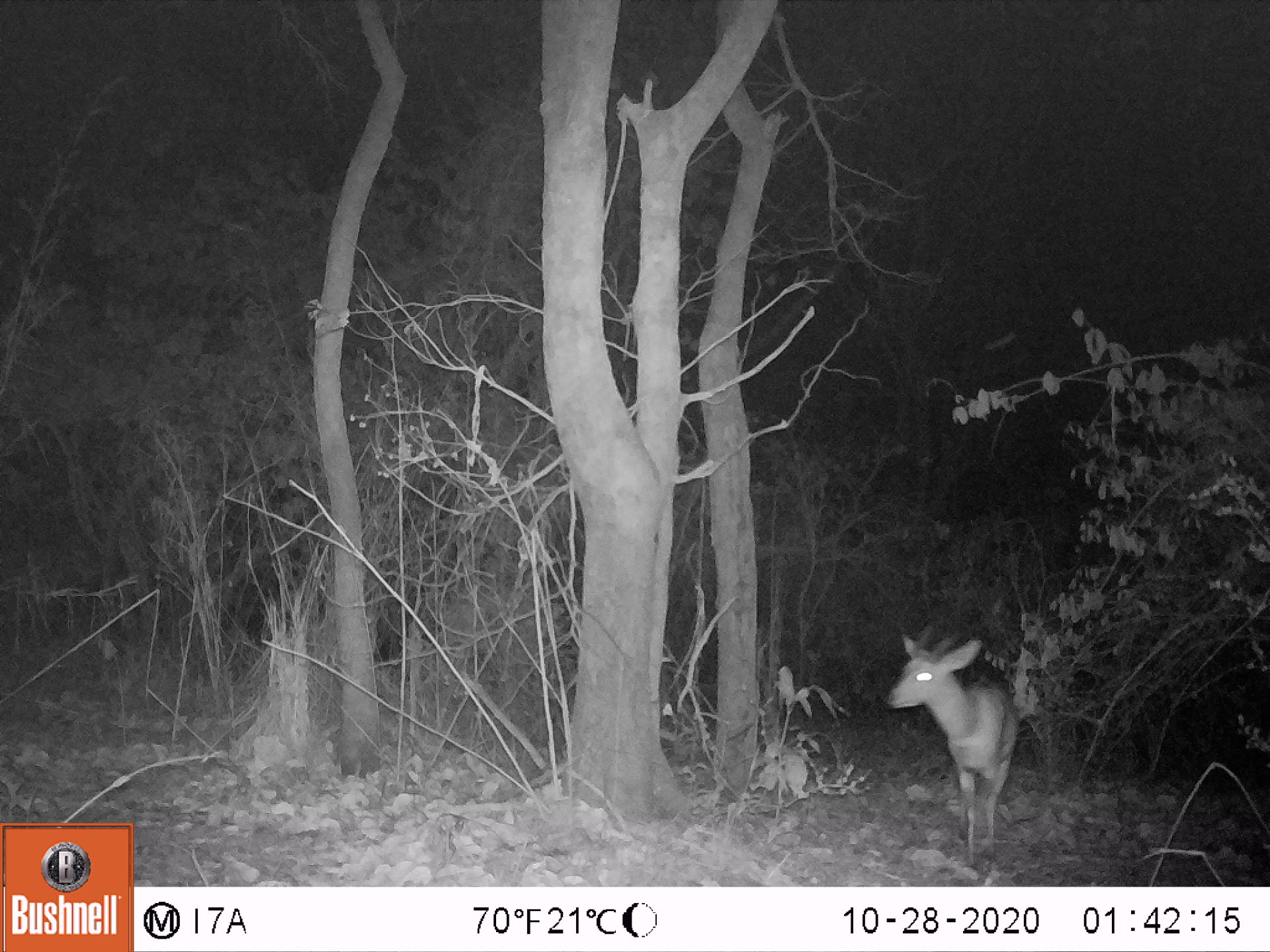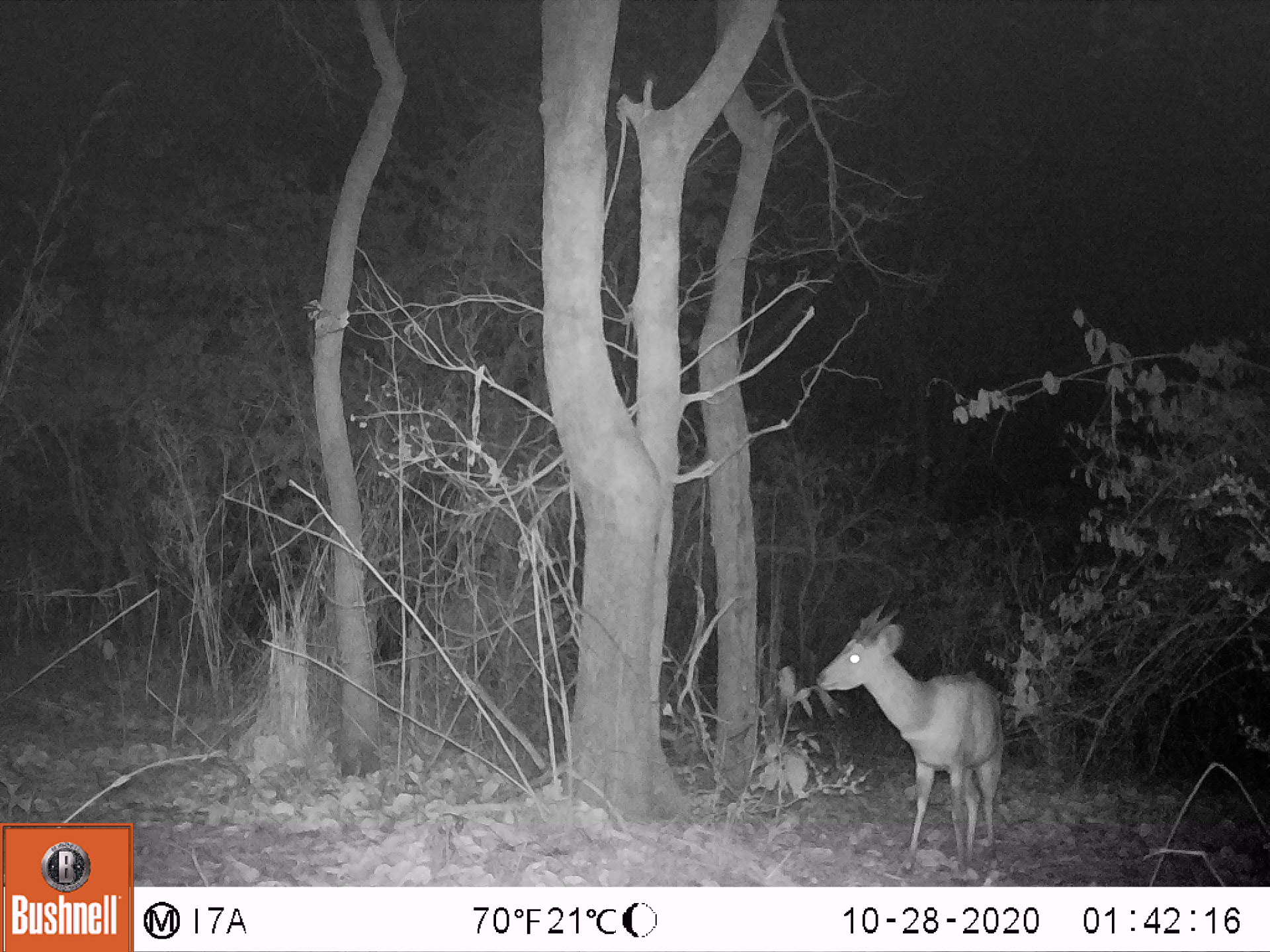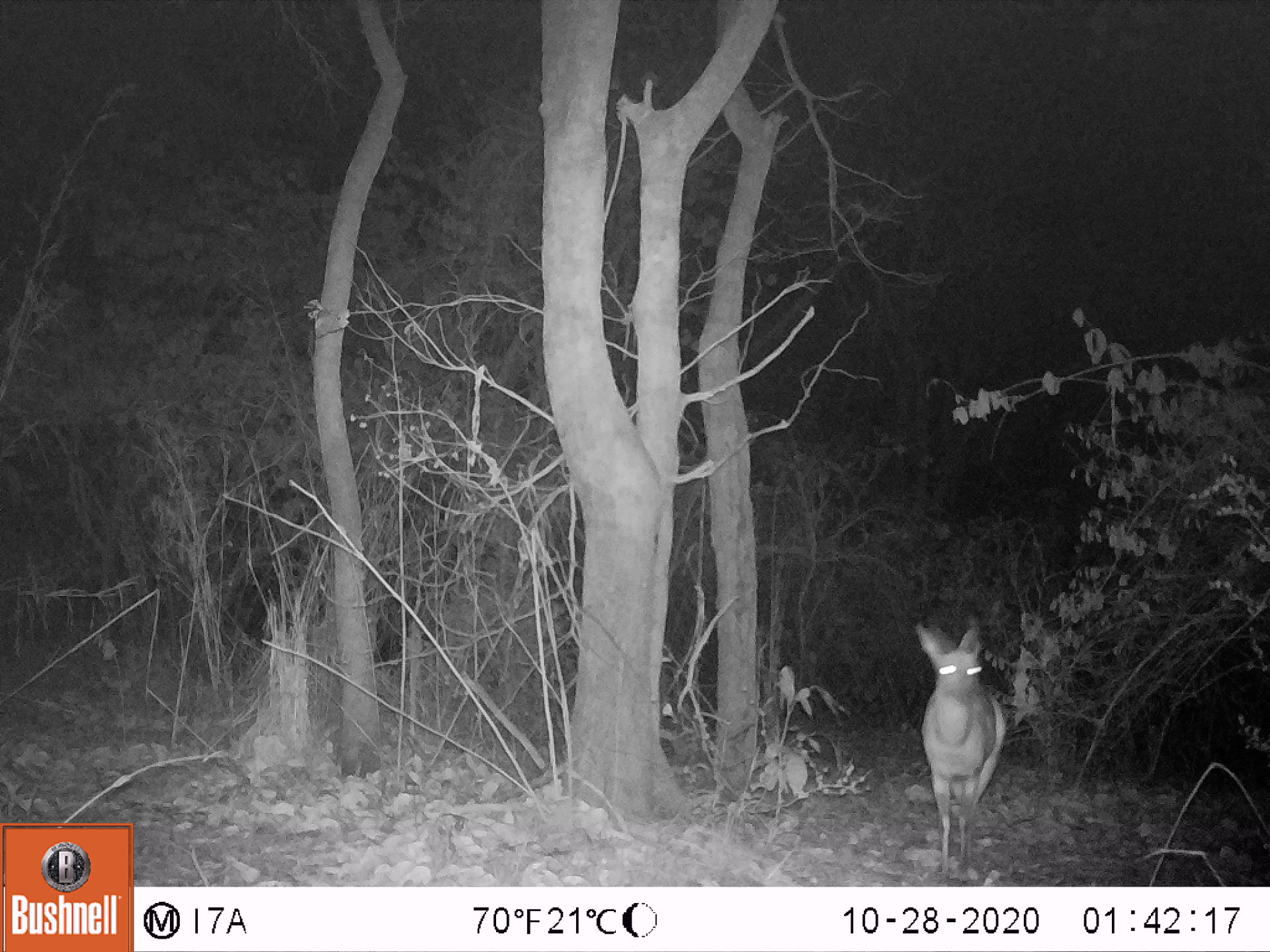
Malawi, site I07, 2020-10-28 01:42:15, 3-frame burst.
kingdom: Animalia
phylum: Chordata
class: Mammalia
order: Artiodactyla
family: Bovidae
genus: Tragelaphus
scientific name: Tragelaphus sylvaticus sylvaticus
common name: cape bushbuck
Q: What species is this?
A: Cape bushbuck (Tragelaphus sylvaticus sylvaticus).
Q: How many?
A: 1.